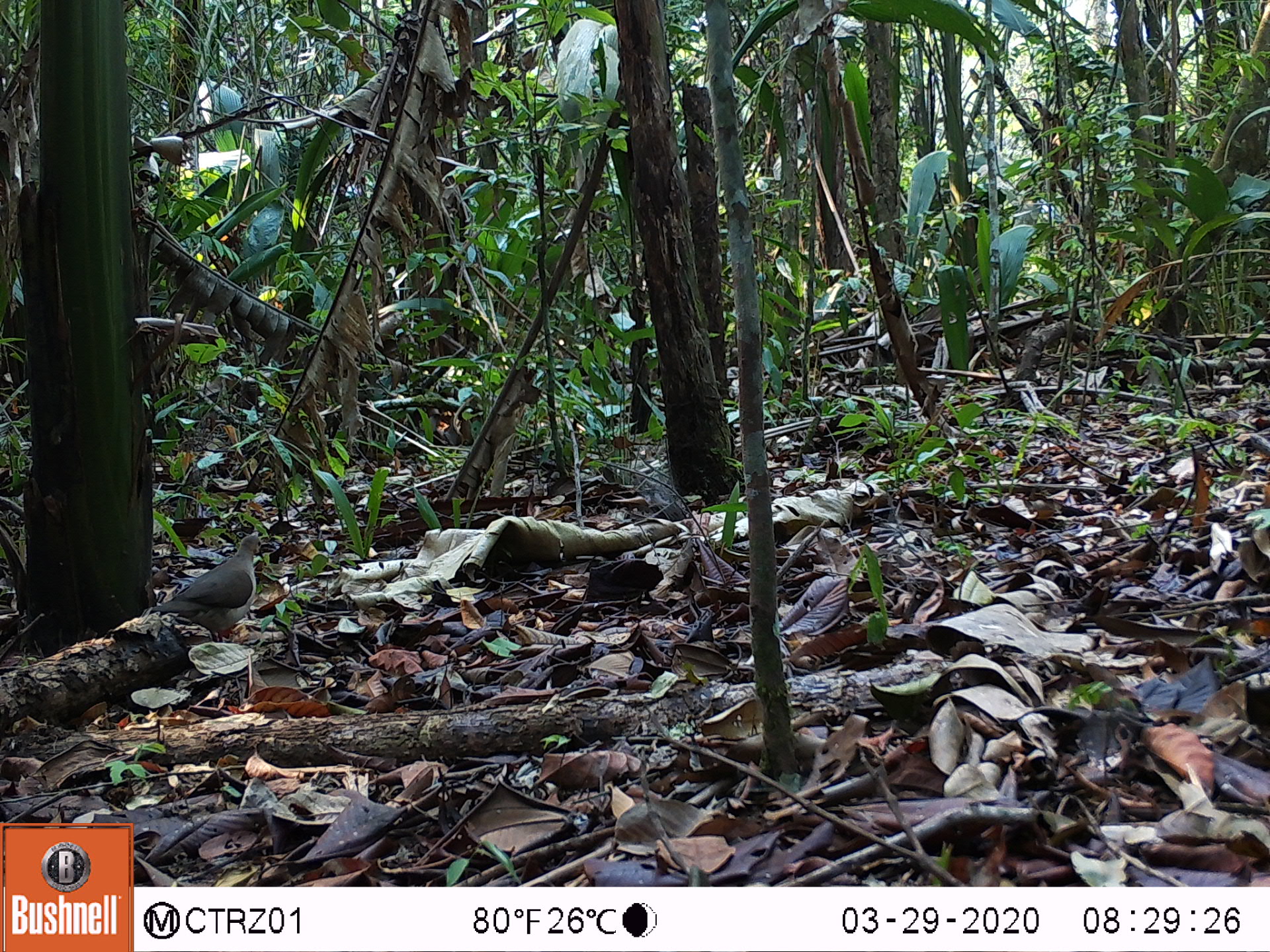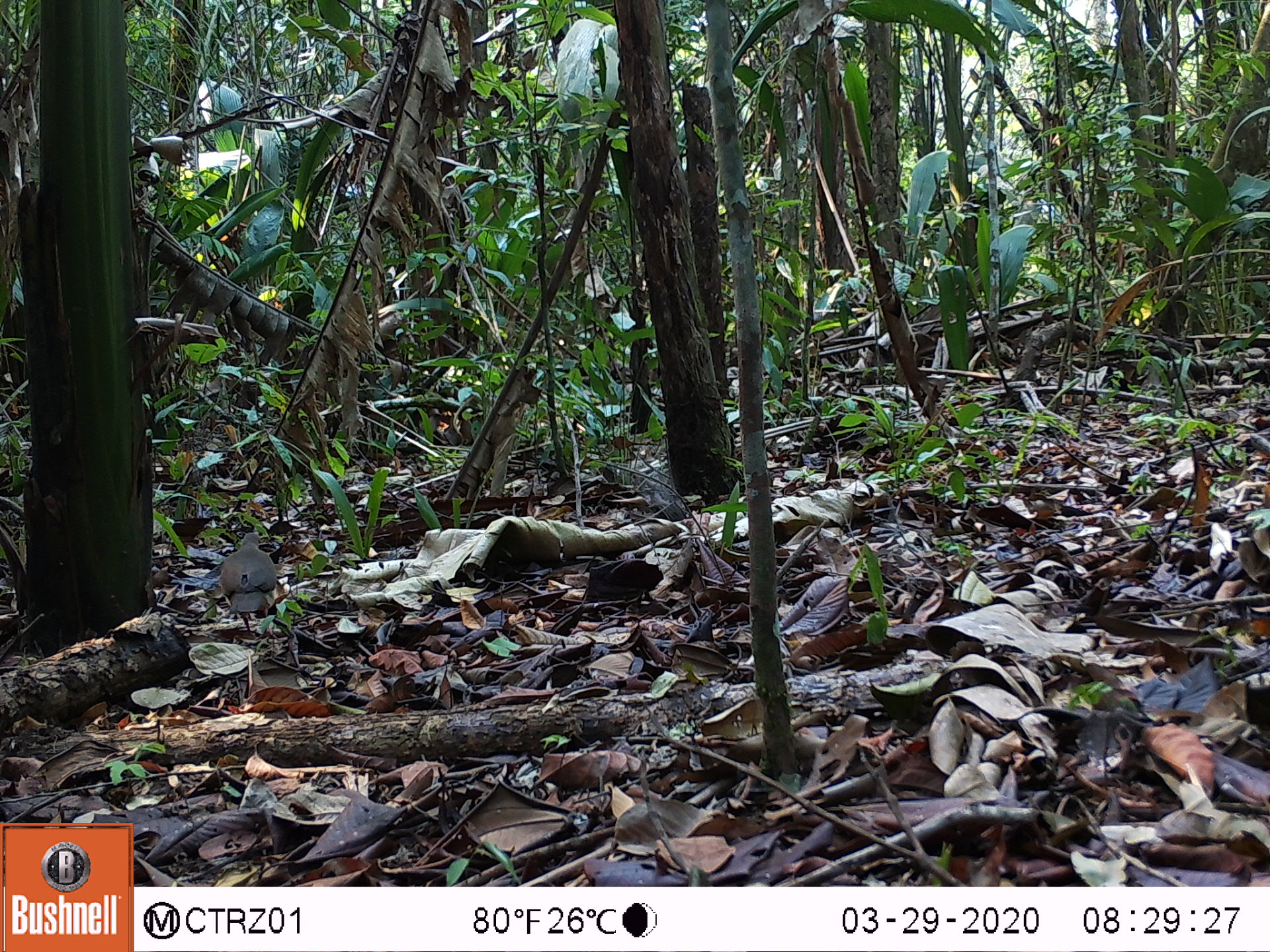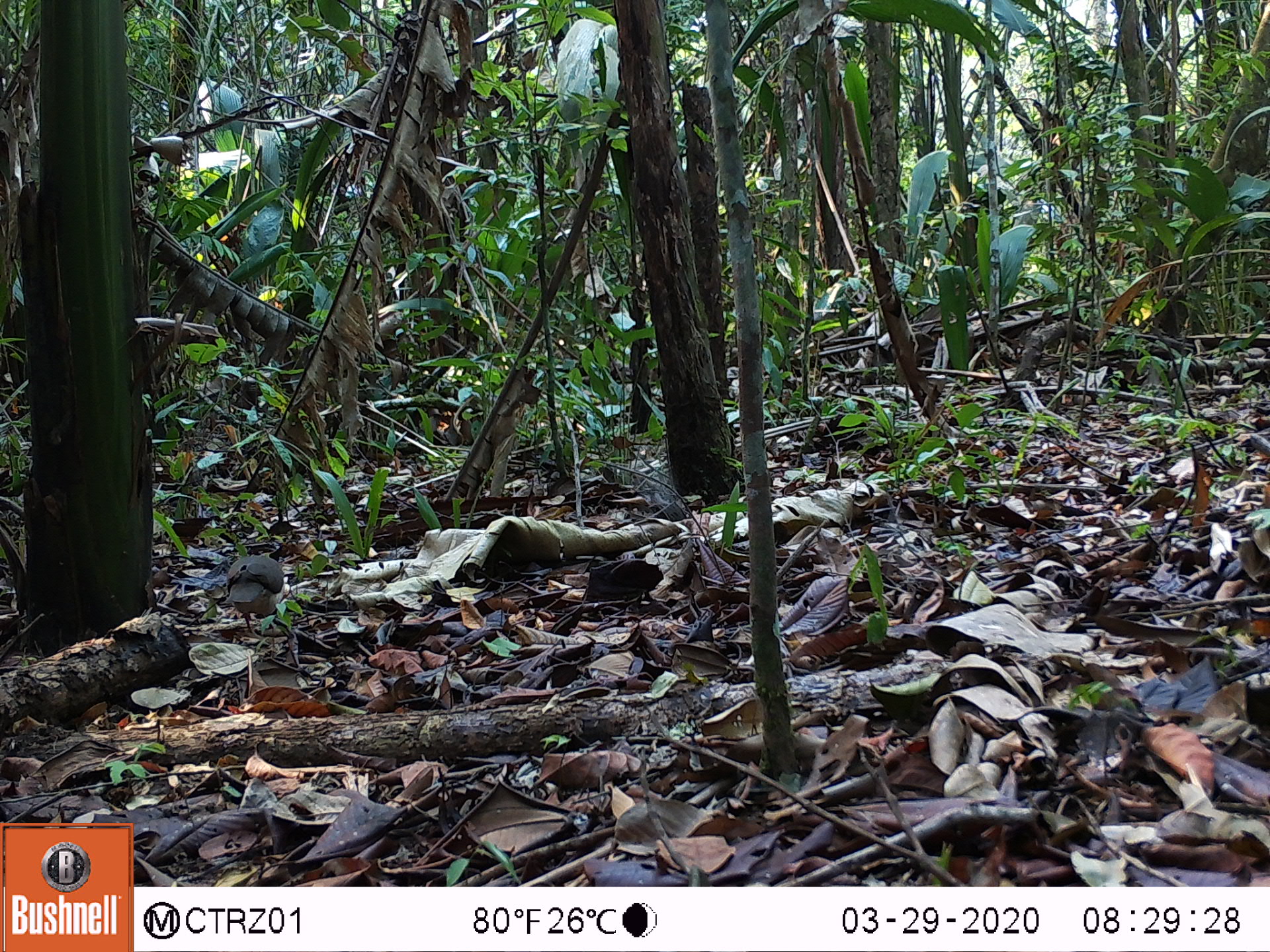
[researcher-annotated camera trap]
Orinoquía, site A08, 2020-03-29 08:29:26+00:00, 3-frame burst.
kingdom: Animalia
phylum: Chordata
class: Aves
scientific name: Aves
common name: bird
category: unknown bird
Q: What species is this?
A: Unknown bird (bird) (Aves).